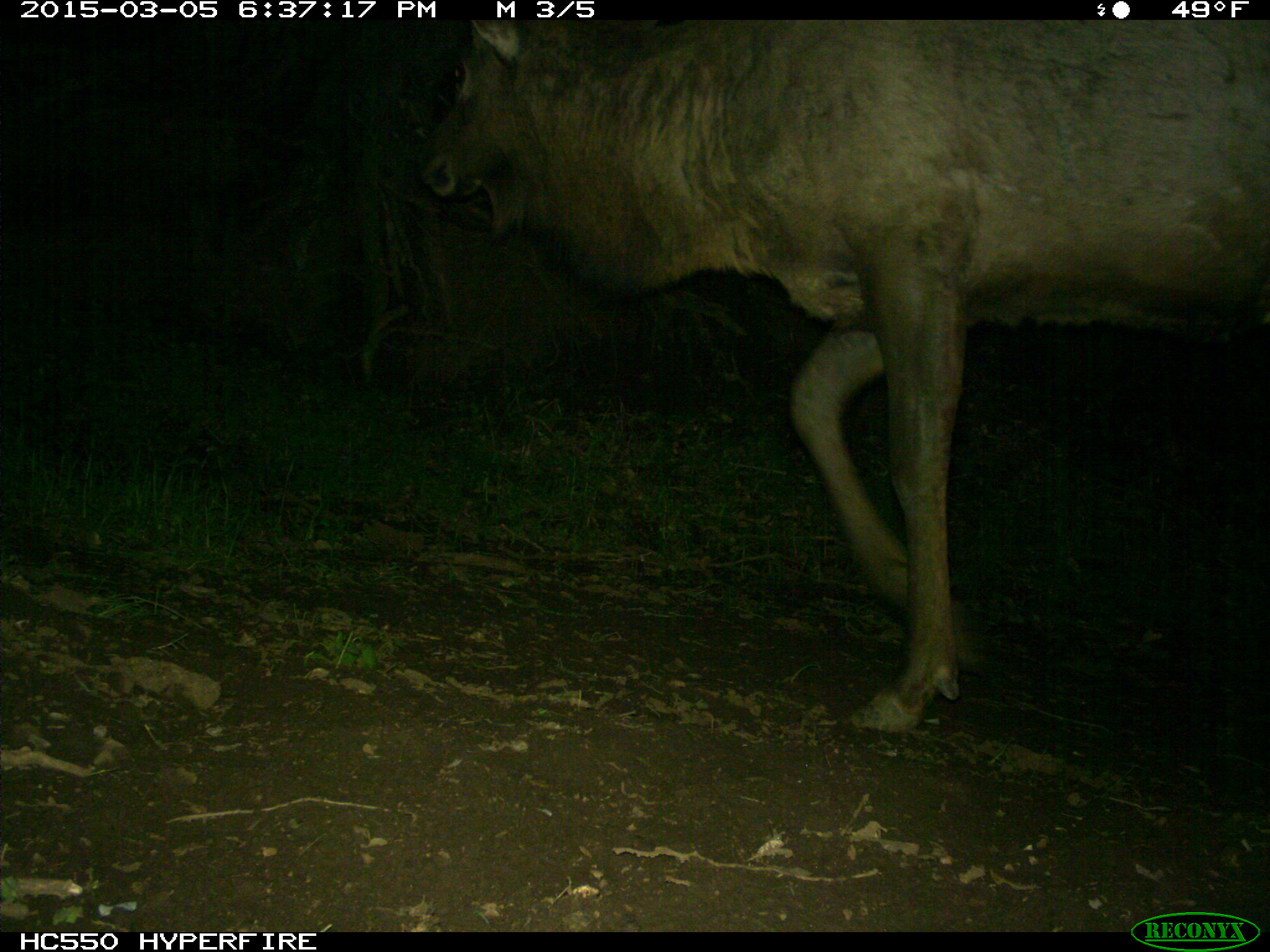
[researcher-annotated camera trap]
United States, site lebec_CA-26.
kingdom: Animalia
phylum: Chordata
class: Mammalia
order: Artiodactyla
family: Cervidae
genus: Cervus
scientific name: Cervus canadensis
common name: elk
Cervus canadensis (elk).